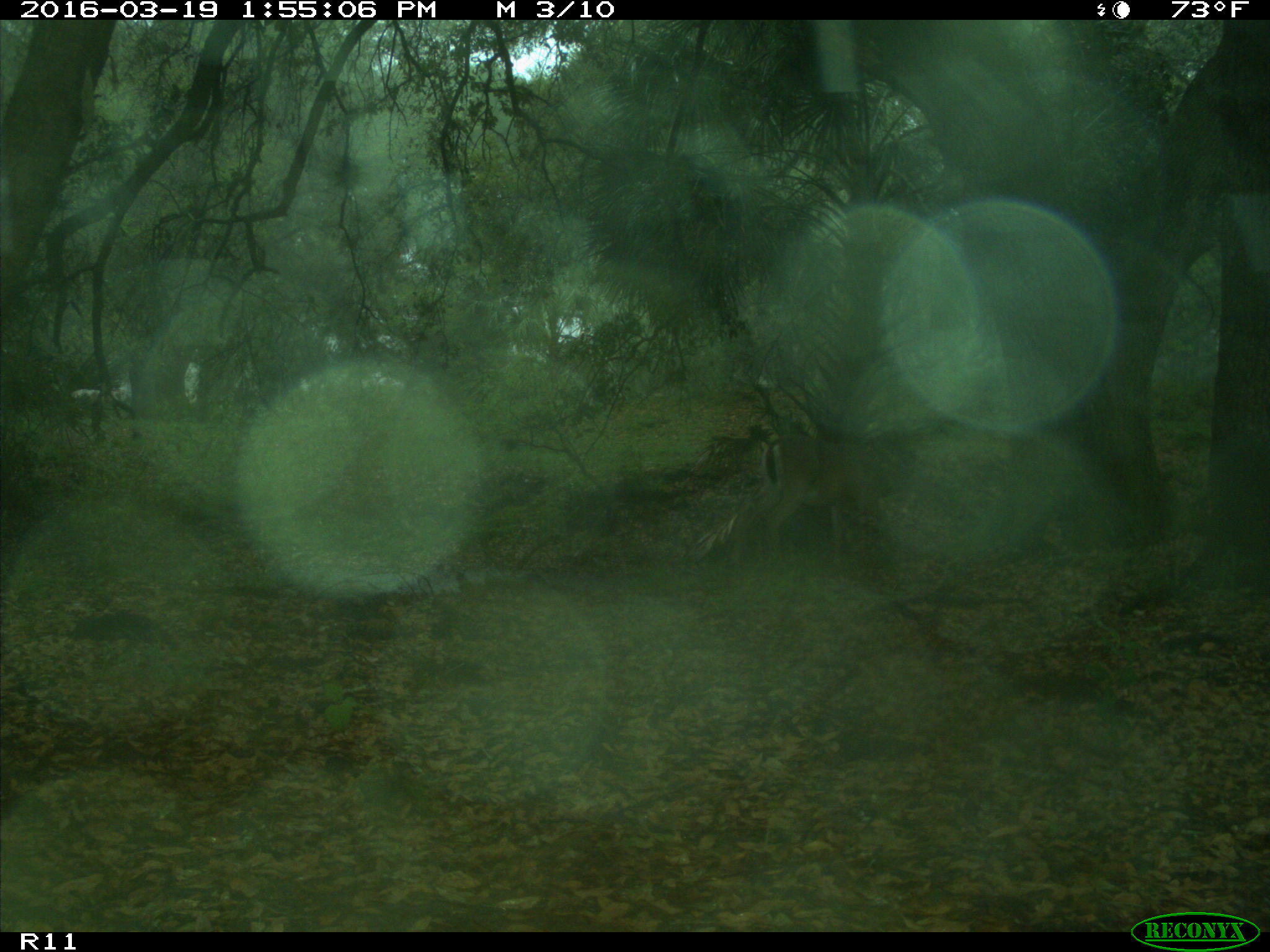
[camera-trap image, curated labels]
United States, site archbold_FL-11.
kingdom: Animalia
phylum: Chordata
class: Mammalia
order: Artiodactyla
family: Cervidae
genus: Odocoileus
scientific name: Odocoileus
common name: deer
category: unidentified deer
Unidentified deer (deer) (Odocoileus).